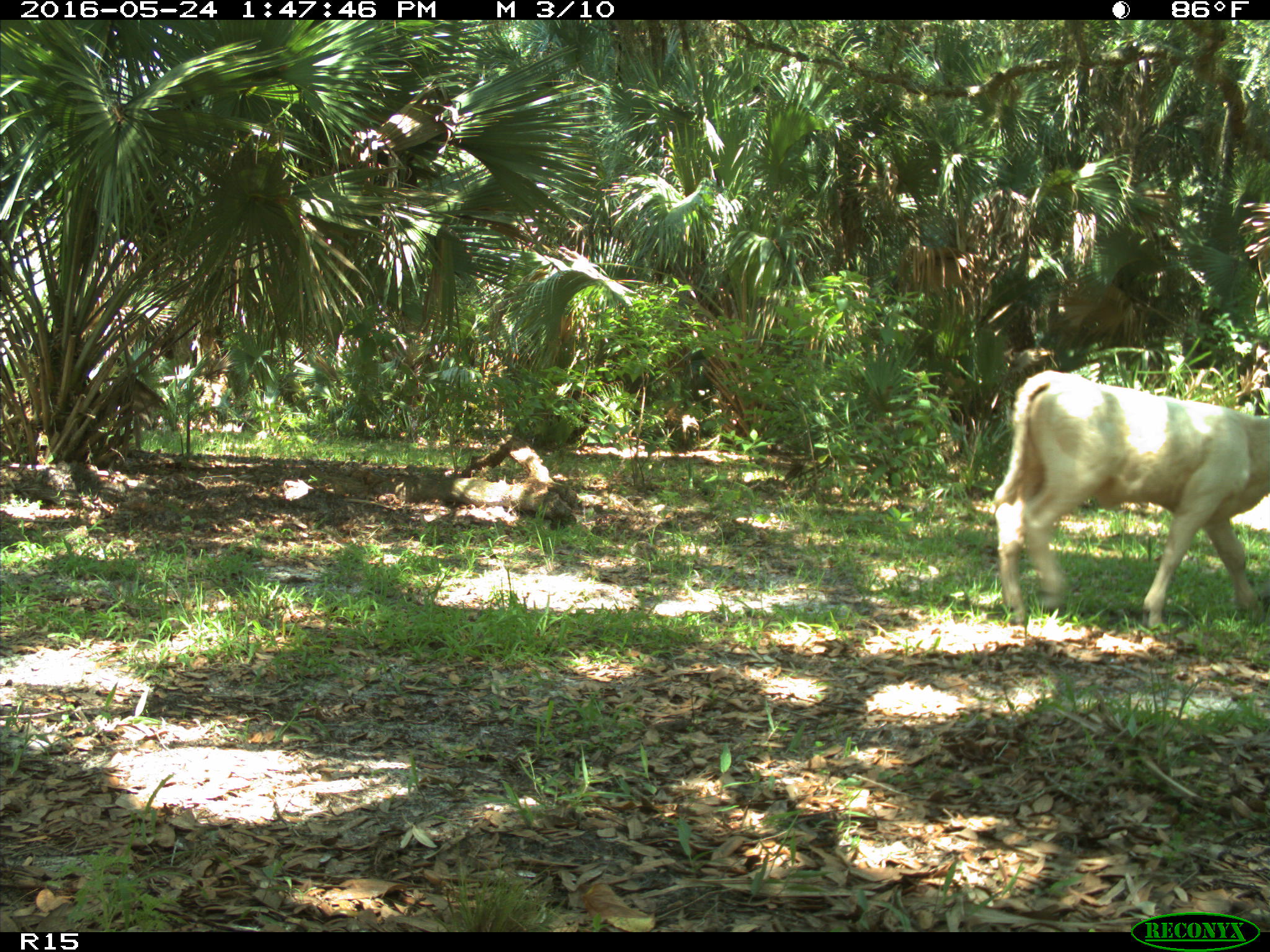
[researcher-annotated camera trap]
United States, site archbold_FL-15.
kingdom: Animalia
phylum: Chordata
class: Mammalia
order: Artiodactyla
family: Bovidae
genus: Bos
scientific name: Bos taurus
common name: domestic cow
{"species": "Bos taurus (domestic cow)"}